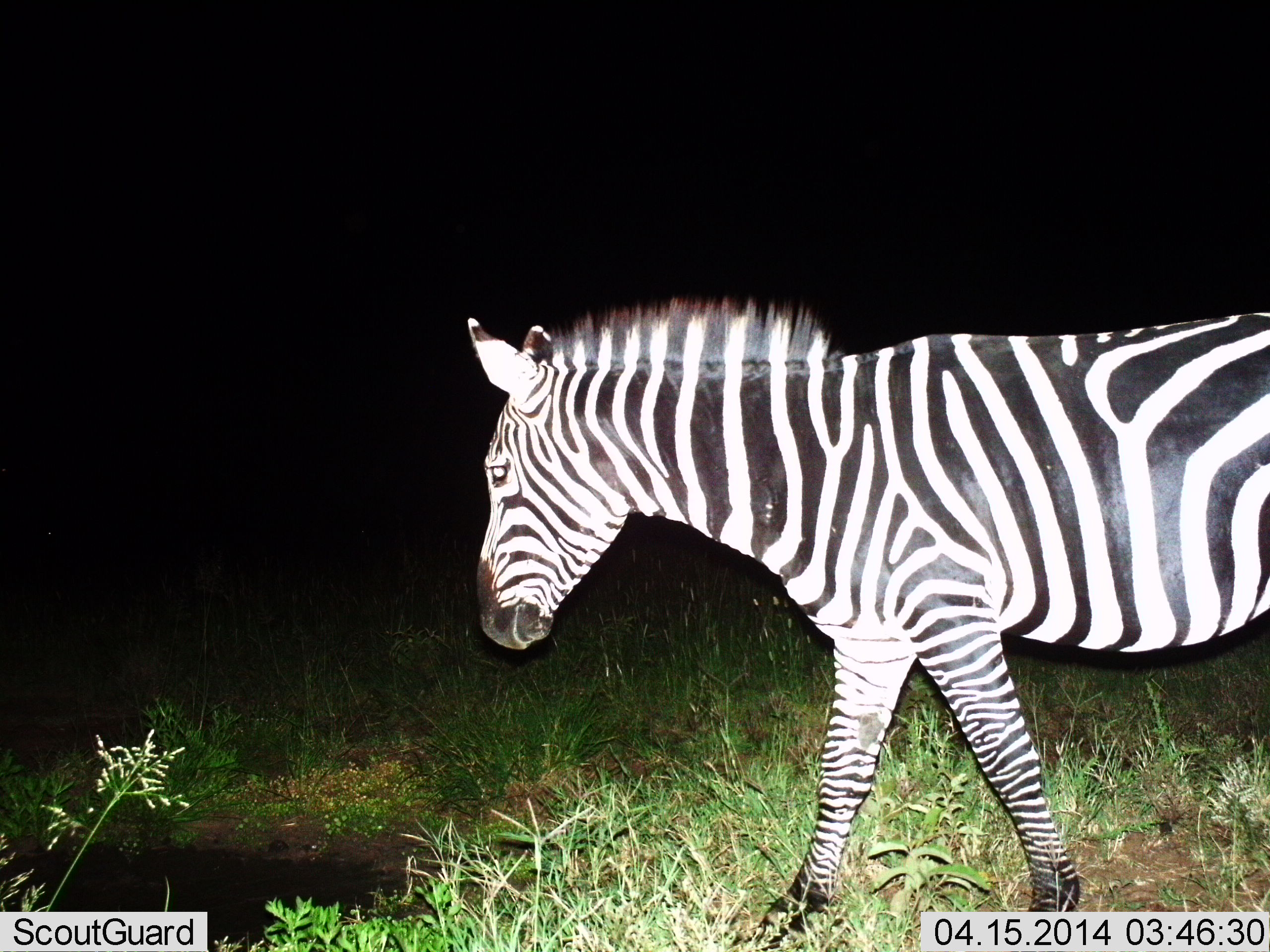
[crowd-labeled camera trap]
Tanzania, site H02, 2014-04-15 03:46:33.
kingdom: Animalia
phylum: Chordata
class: Mammalia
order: Perissodactyla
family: Equidae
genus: Equus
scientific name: Equus quagga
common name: plains zebra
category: zebra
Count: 1.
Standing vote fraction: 20%.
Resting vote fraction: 0%.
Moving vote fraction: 80%.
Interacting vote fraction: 0%.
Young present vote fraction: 0%.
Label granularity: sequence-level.